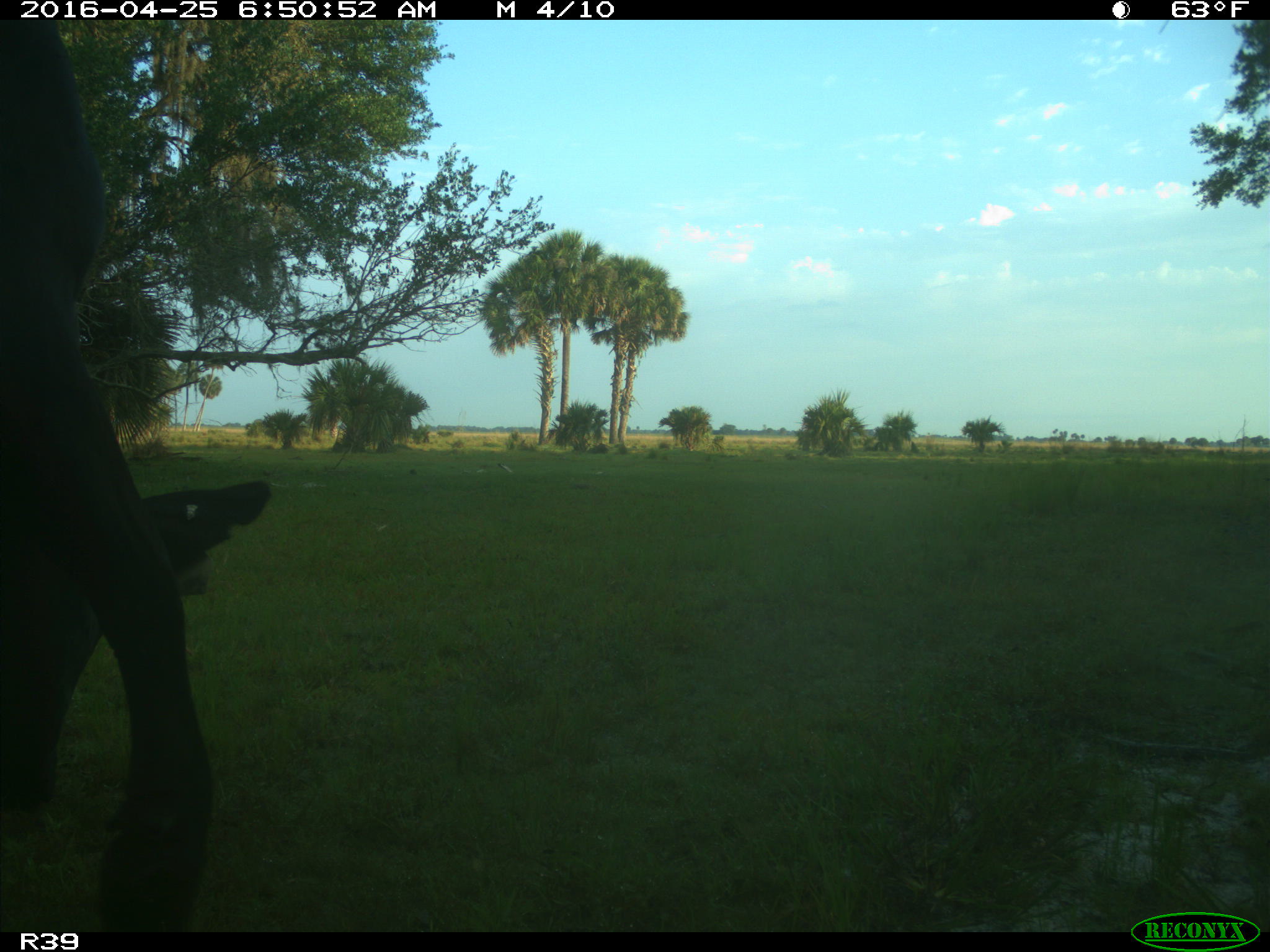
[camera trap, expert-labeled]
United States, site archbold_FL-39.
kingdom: Animalia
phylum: Chordata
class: Mammalia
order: Artiodactyla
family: Bovidae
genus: Bos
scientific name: Bos taurus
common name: domestic cow